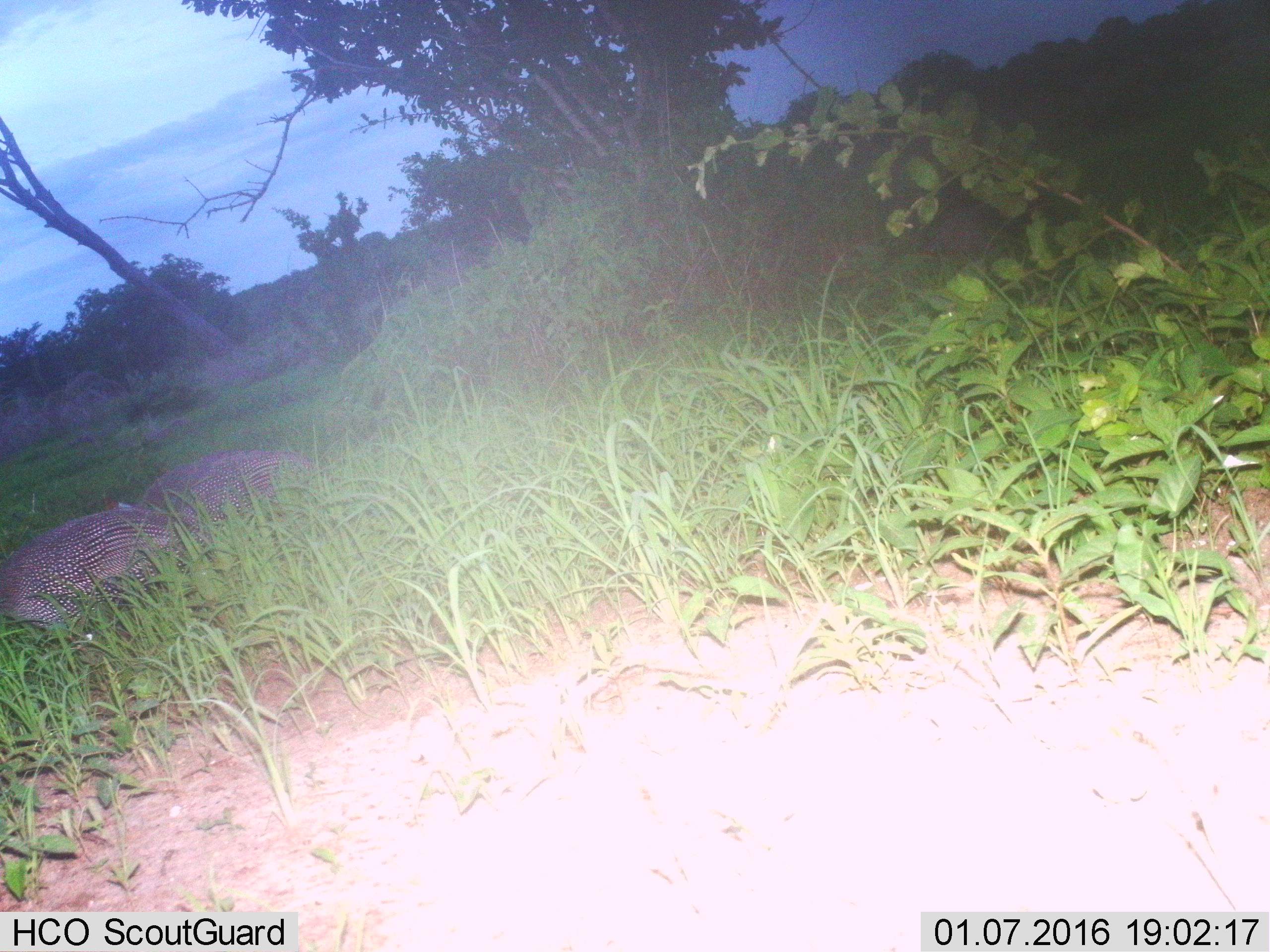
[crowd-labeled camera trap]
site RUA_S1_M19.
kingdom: Animalia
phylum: Chordata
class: Aves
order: Galliformes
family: Numididae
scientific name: Numididae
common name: guineafowl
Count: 2.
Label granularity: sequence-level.